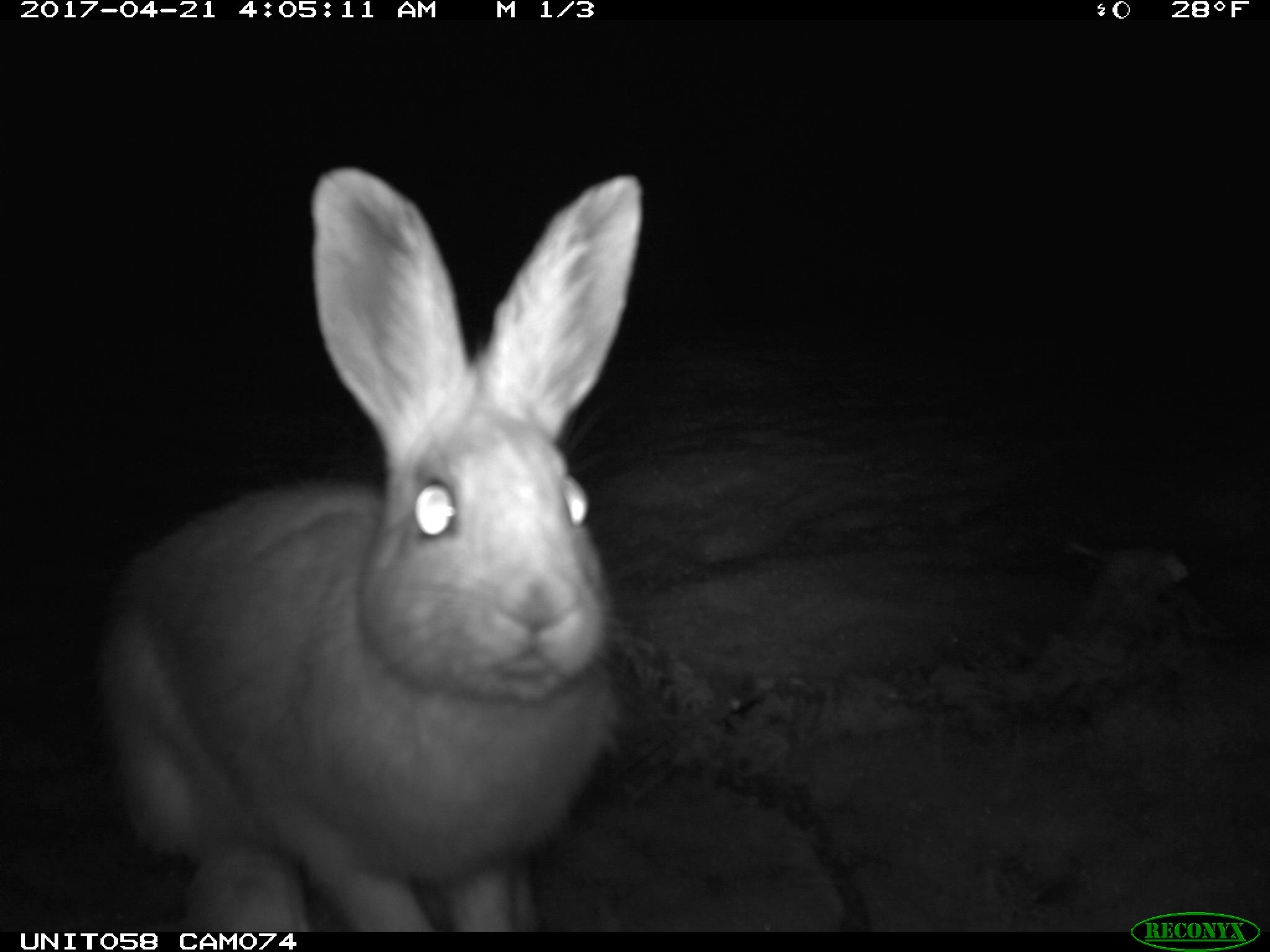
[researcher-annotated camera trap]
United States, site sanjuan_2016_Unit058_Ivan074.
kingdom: Animalia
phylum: Chordata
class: Mammalia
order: Lagomorpha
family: Leporidae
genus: Lepus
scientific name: Lepus americanus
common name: snowshoe hare